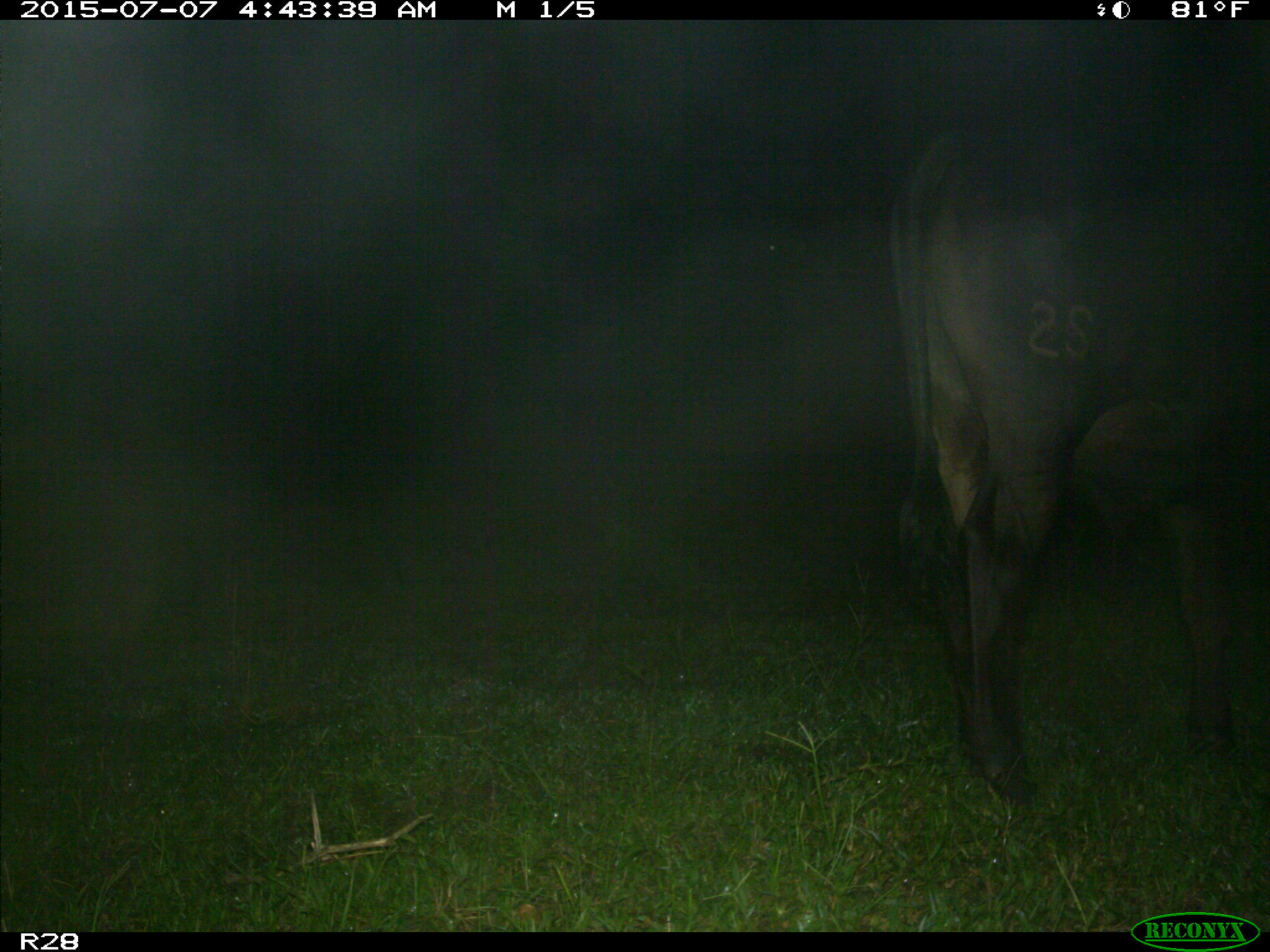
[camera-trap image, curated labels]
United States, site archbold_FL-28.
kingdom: Animalia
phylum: Chordata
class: Mammalia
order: Artiodactyla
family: Bovidae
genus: Bos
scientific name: Bos taurus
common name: domestic cow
Bos taurus (domestic cow).